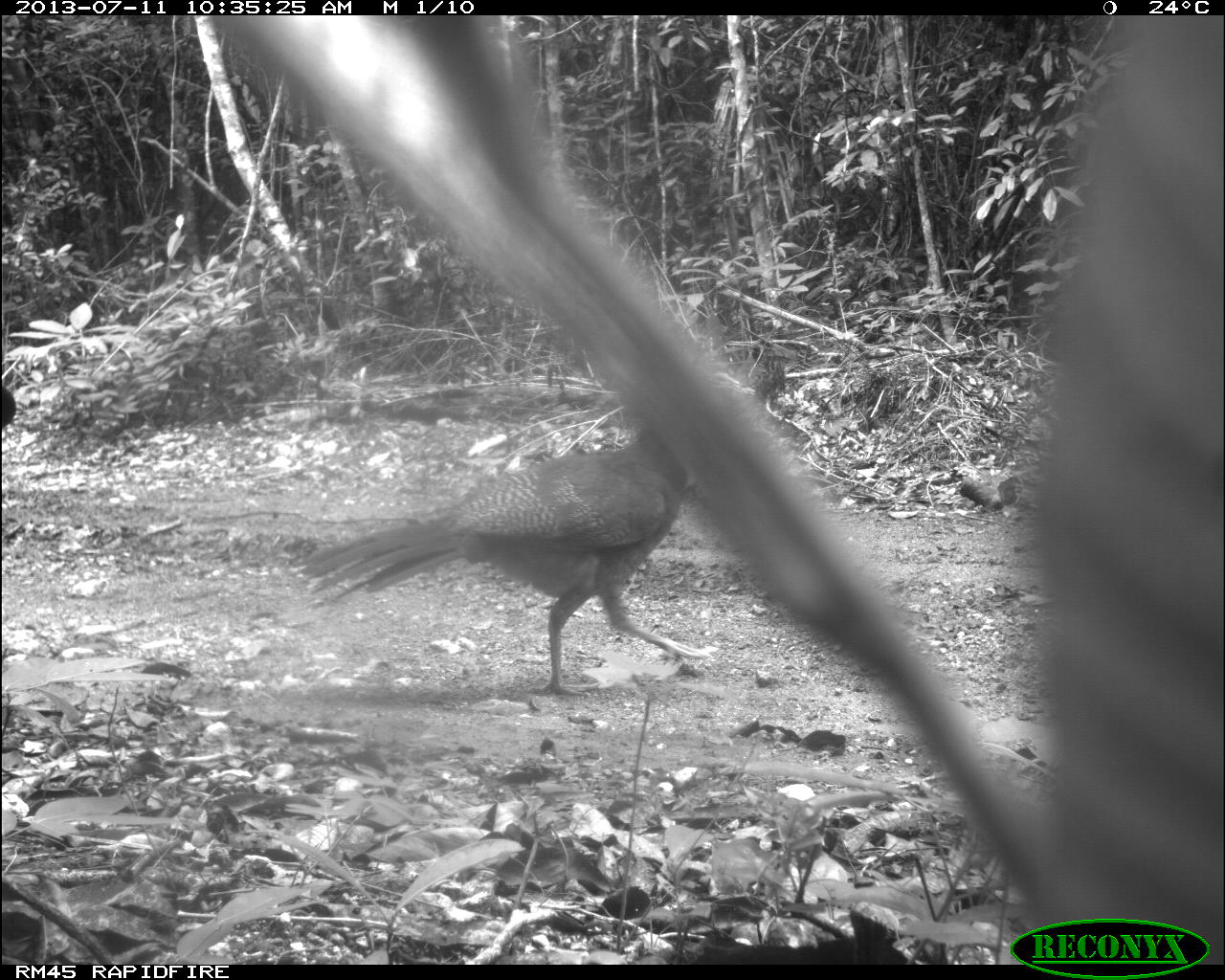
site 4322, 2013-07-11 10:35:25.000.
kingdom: Animalia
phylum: Chordata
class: Aves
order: Galliformes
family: Cracidae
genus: Crax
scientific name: Crax rubra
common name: great curassow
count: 2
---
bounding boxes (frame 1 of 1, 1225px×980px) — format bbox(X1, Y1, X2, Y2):
crax rubra: bbox(293, 371, 756, 699)